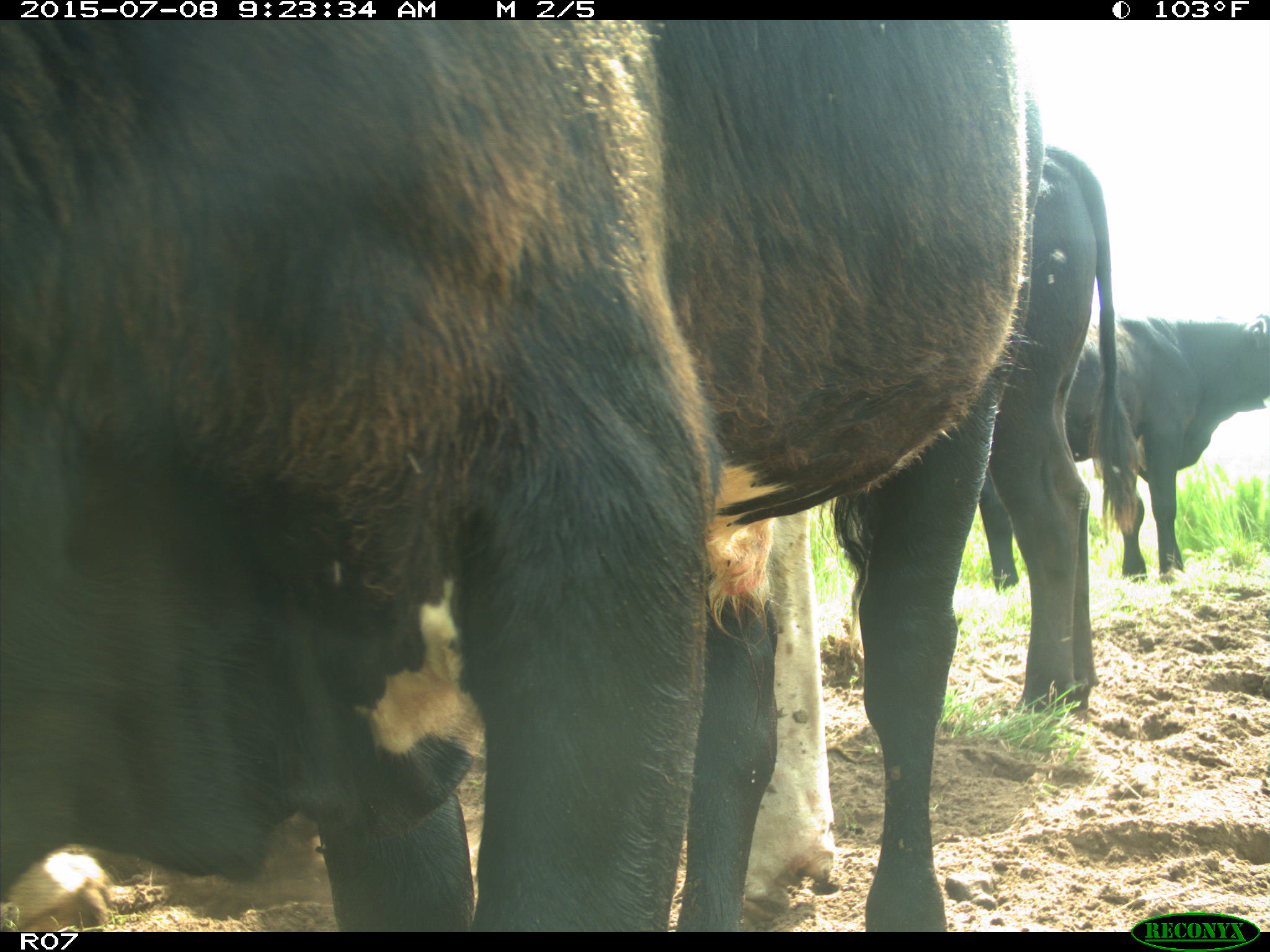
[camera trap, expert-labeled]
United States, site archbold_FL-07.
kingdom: Animalia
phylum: Chordata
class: Mammalia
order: Artiodactyla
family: Bovidae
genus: Bos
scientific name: Bos taurus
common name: domestic cow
Bos taurus (domestic cow).